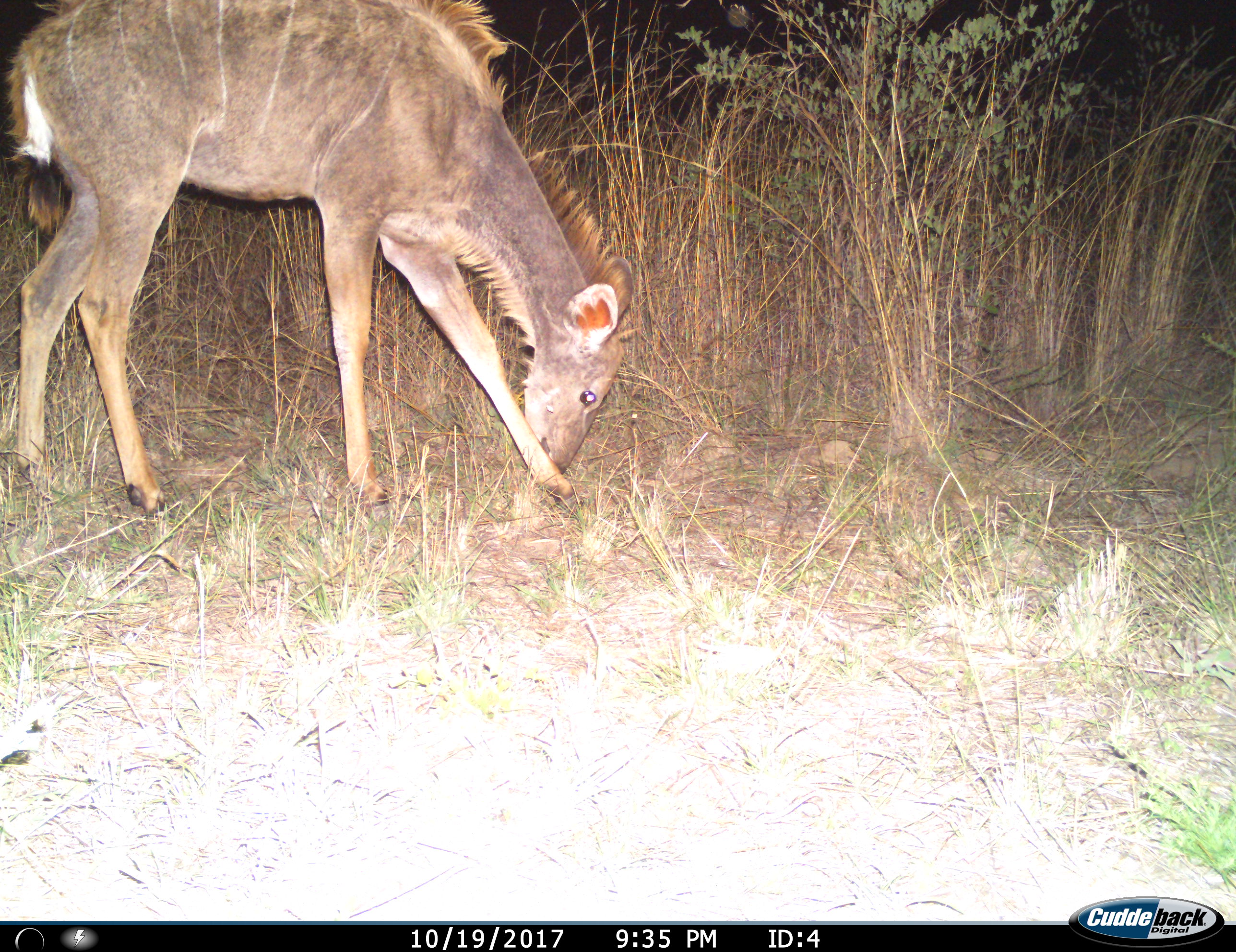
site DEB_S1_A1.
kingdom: Animalia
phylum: Chordata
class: Mammalia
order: Artiodactyla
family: Bovidae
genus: Tragelaphus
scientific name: Tragelaphus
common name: kudu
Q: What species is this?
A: Kudu (Tragelaphus).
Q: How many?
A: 1.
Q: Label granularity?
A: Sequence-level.